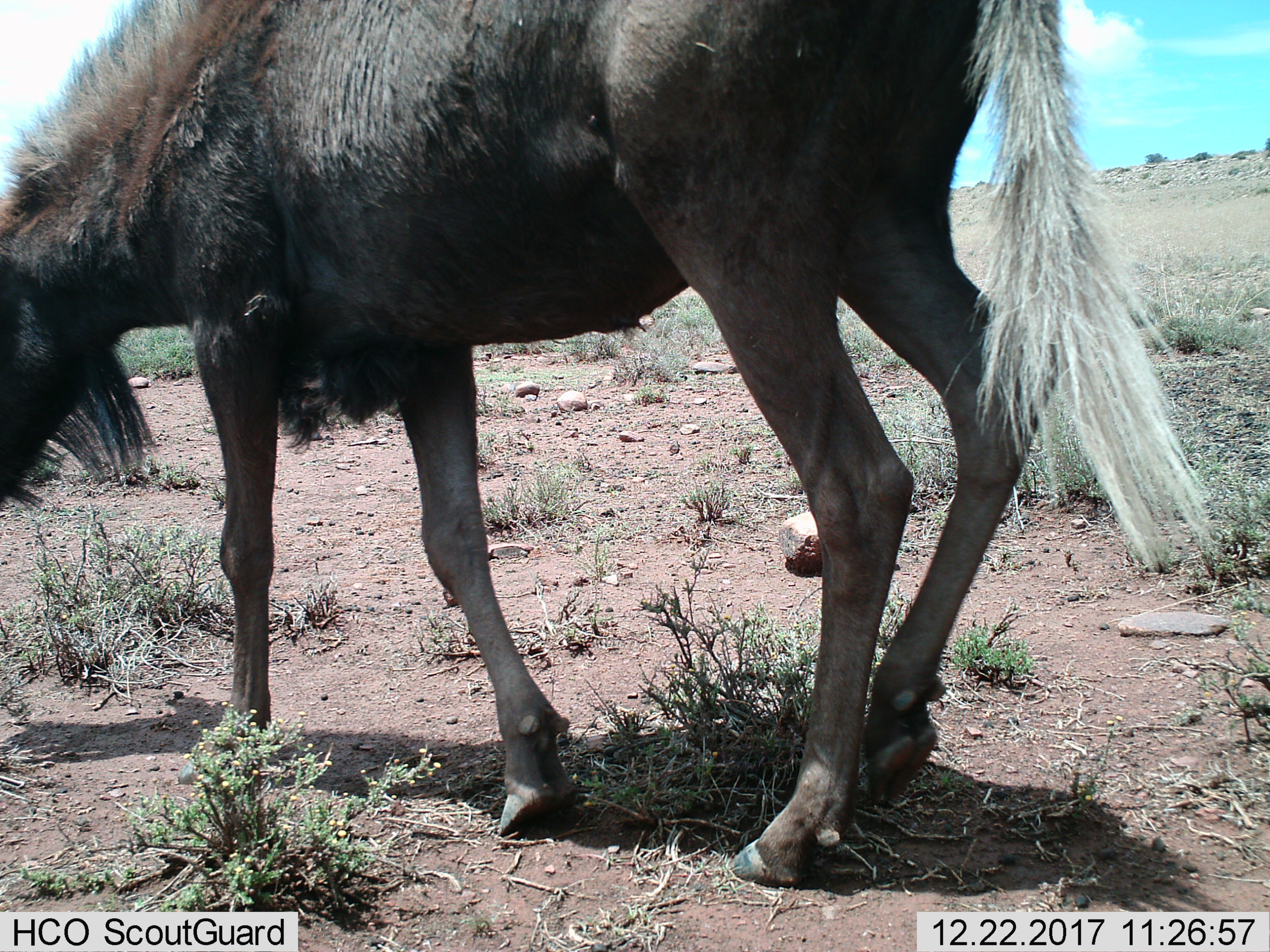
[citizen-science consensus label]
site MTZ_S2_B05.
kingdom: Animalia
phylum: Chordata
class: Mammalia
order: Artiodactyla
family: Bovidae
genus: Connochaetes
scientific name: Connochaetes gnou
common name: black wildebeest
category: wildebeestblack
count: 1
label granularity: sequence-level